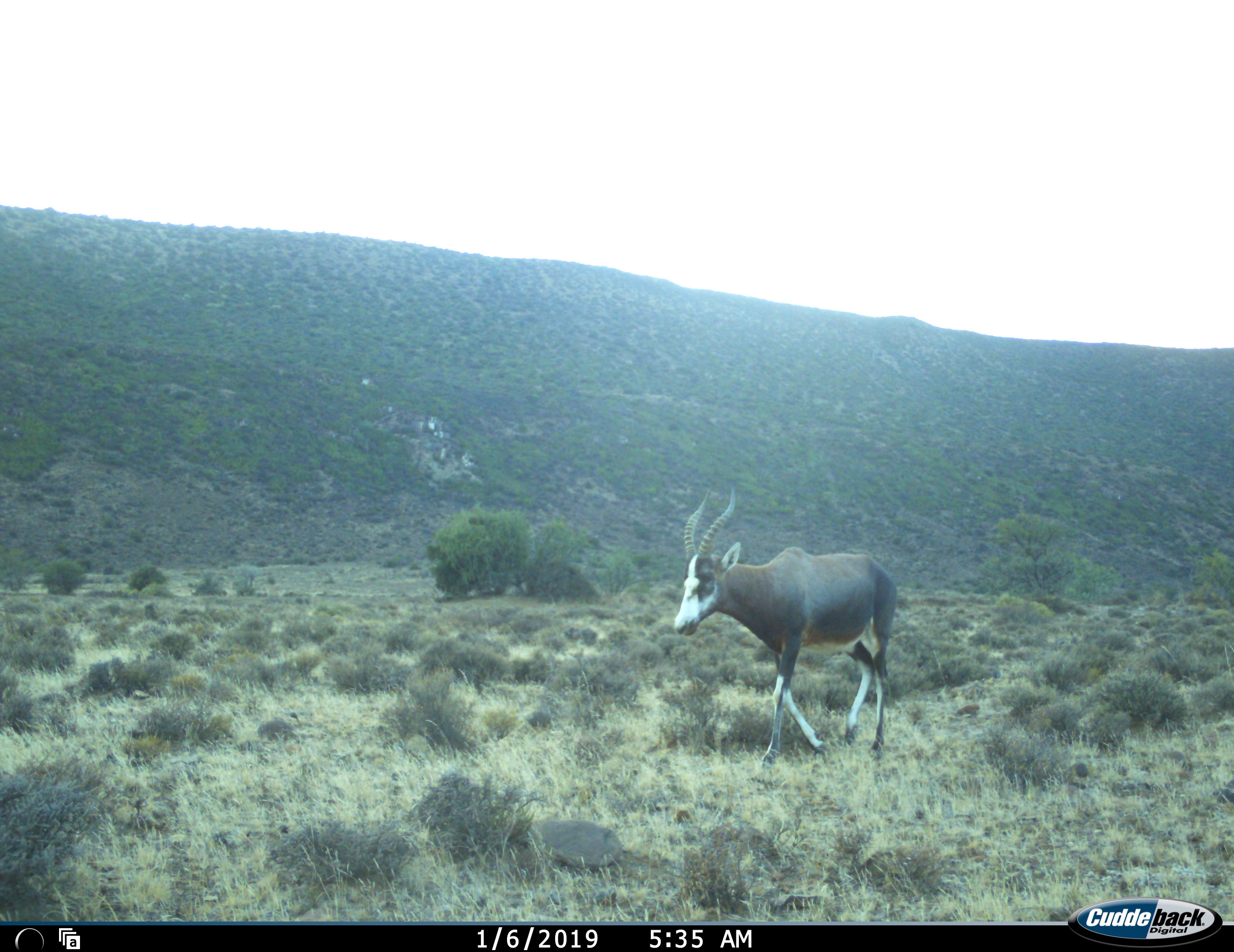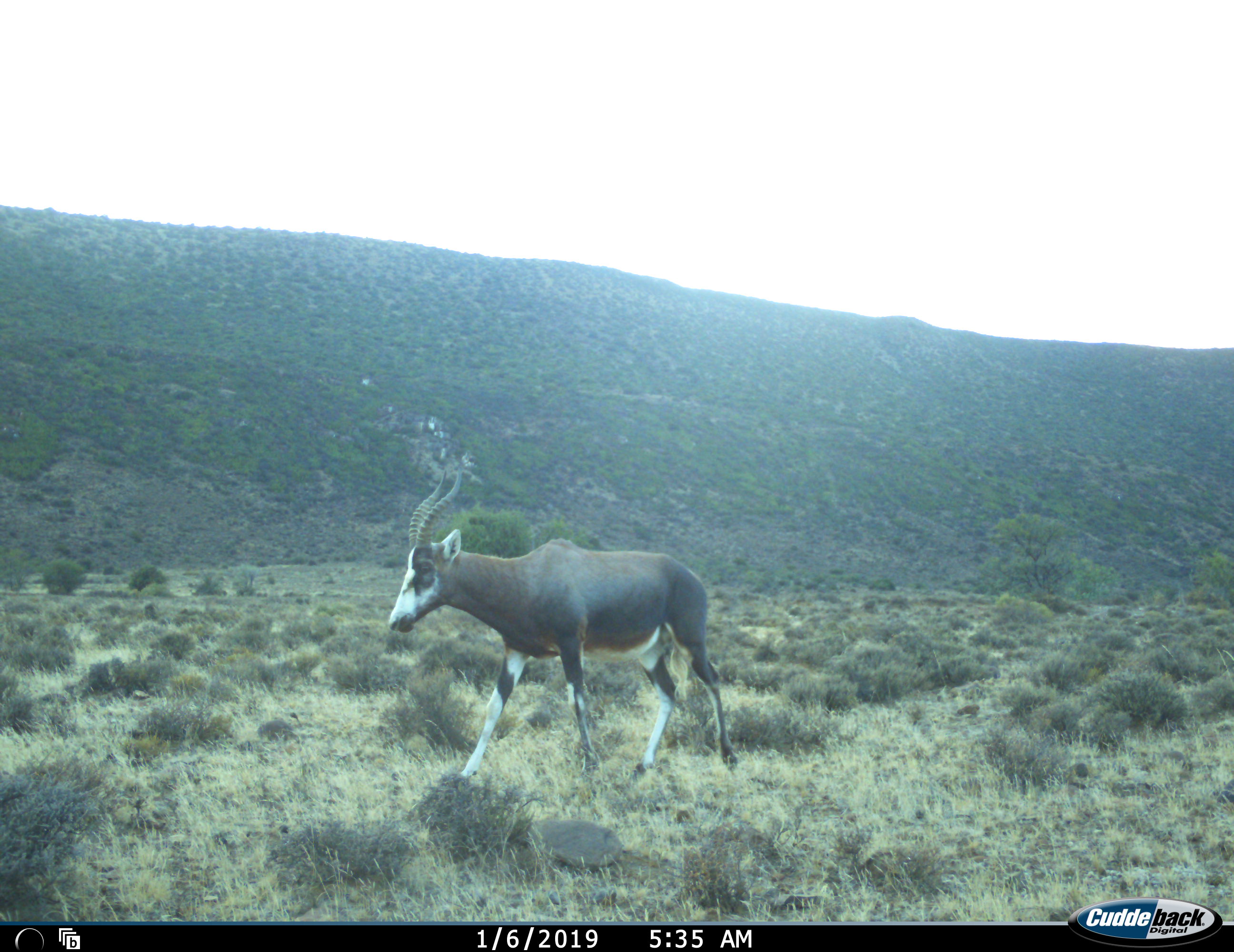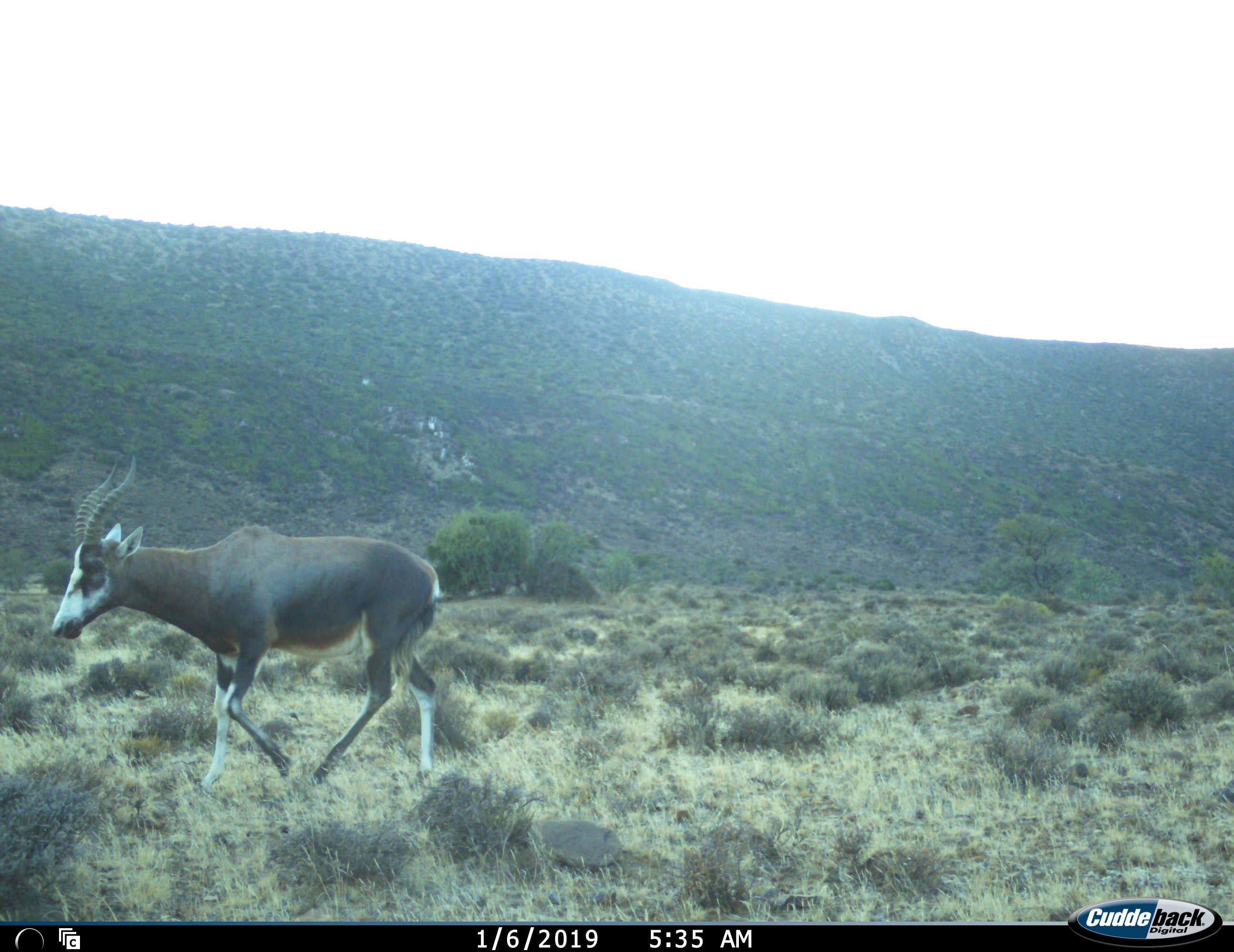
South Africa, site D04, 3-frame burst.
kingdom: Animalia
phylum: Chordata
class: Mammalia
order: Artiodactyla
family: Bovidae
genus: Damaliscus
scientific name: Damaliscus pygargus phillipsi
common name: blesbok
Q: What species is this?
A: Blesbok (Damaliscus pygargus phillipsi).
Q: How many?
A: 1.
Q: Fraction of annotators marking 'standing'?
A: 0%.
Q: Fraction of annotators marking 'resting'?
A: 0%.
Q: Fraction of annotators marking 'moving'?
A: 100%.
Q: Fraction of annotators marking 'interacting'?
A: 0%.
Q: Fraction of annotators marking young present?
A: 0%.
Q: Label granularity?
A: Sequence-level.